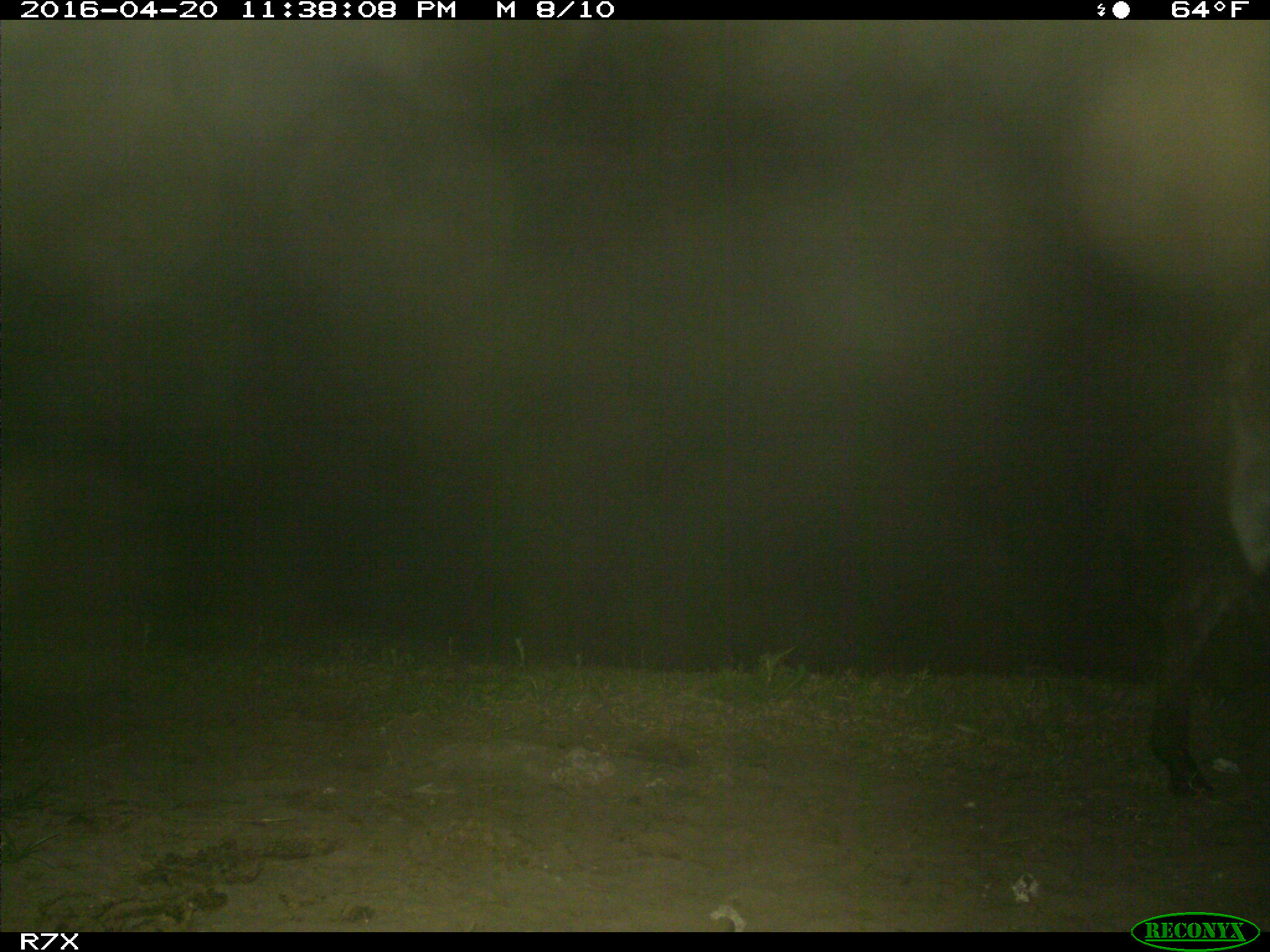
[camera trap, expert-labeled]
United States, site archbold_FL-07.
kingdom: Animalia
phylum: Chordata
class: Mammalia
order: Artiodactyla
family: Bovidae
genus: Bos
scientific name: Bos taurus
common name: domestic cow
Bos taurus (domestic cow).